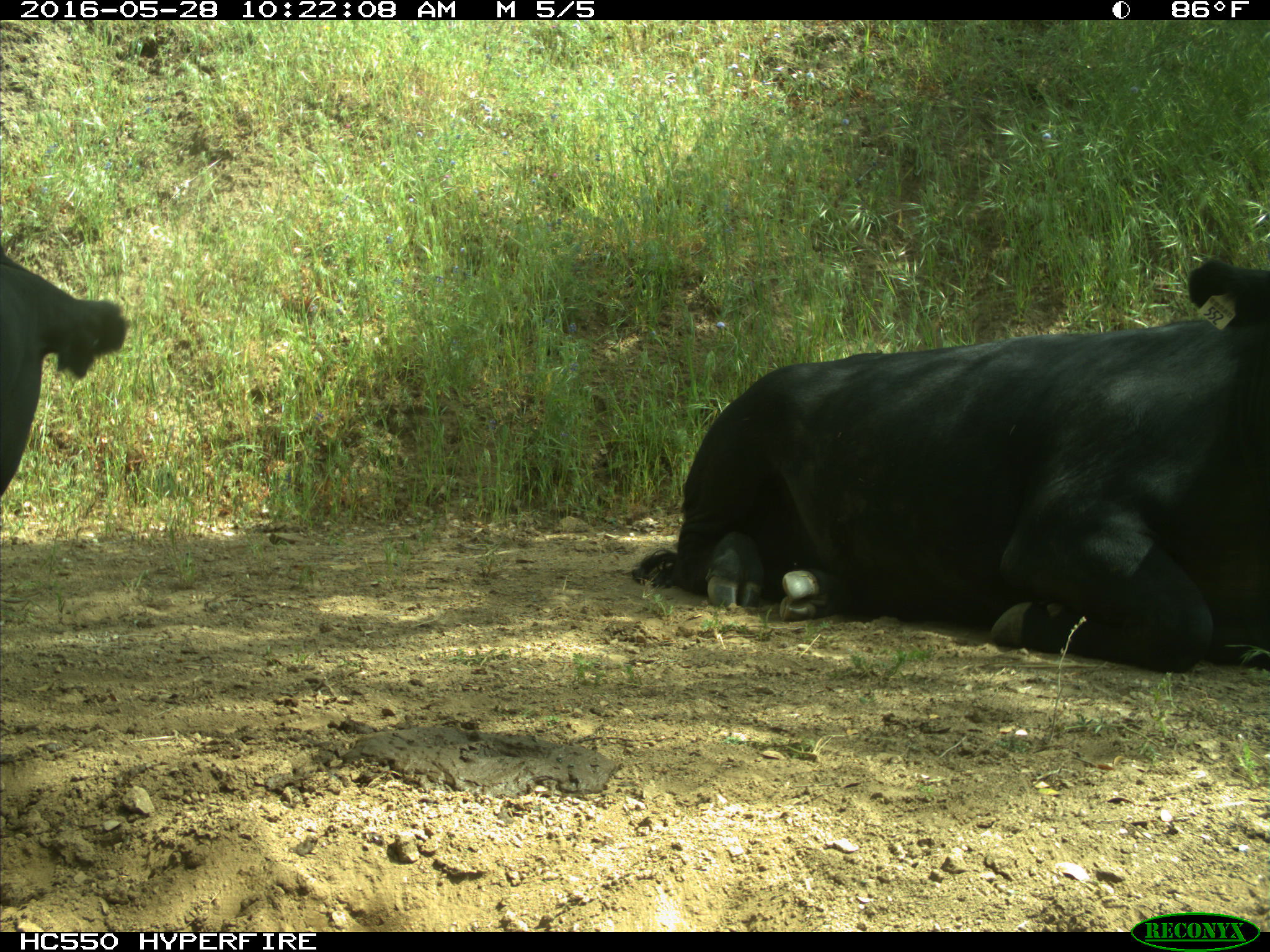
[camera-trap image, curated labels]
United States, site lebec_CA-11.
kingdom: Animalia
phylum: Chordata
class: Mammalia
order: Artiodactyla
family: Bovidae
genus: Bos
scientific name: Bos taurus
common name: domestic cow